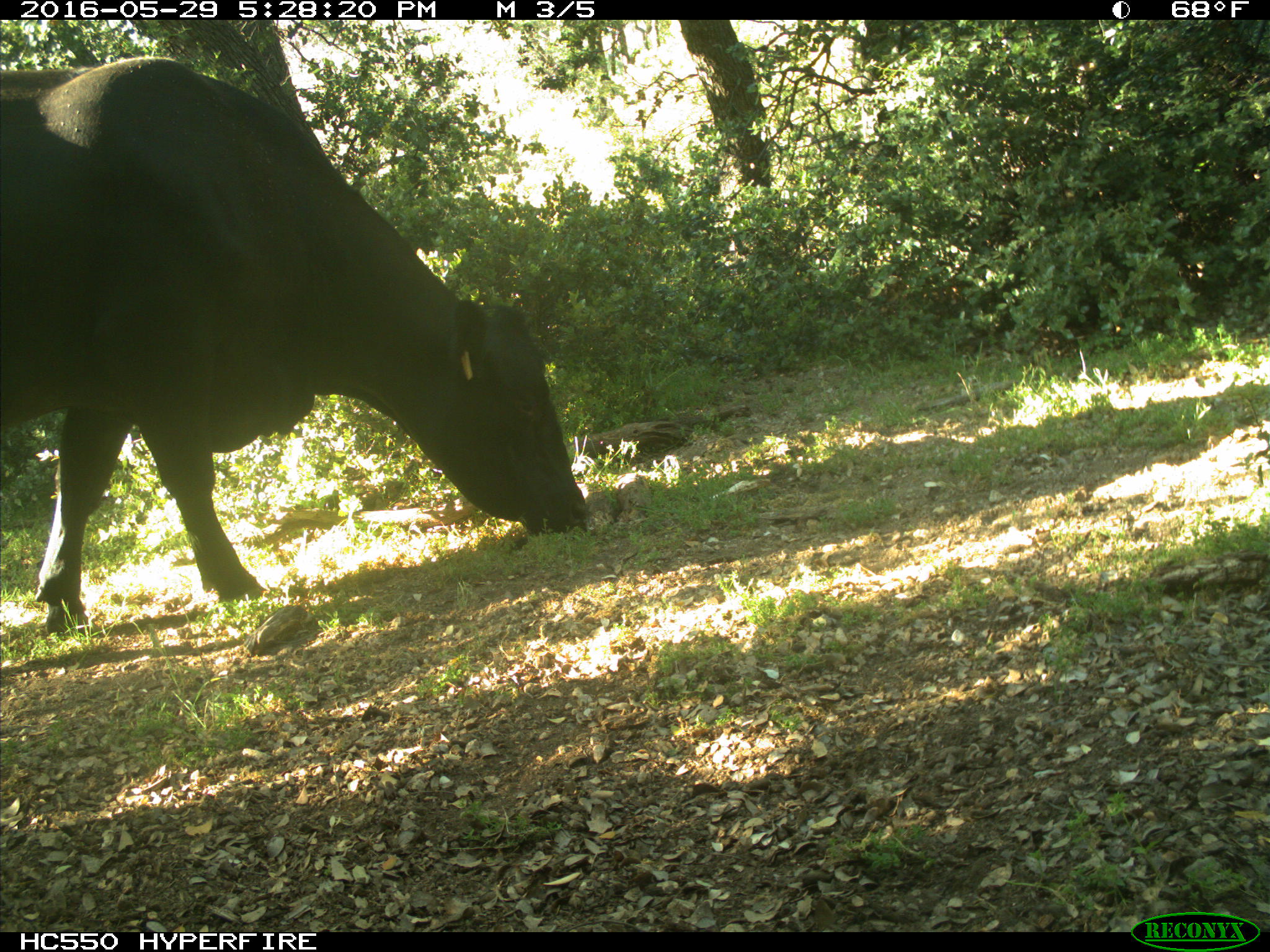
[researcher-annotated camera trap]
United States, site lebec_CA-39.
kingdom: Animalia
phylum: Chordata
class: Mammalia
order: Artiodactyla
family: Bovidae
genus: Bos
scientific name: Bos taurus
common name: domestic cow